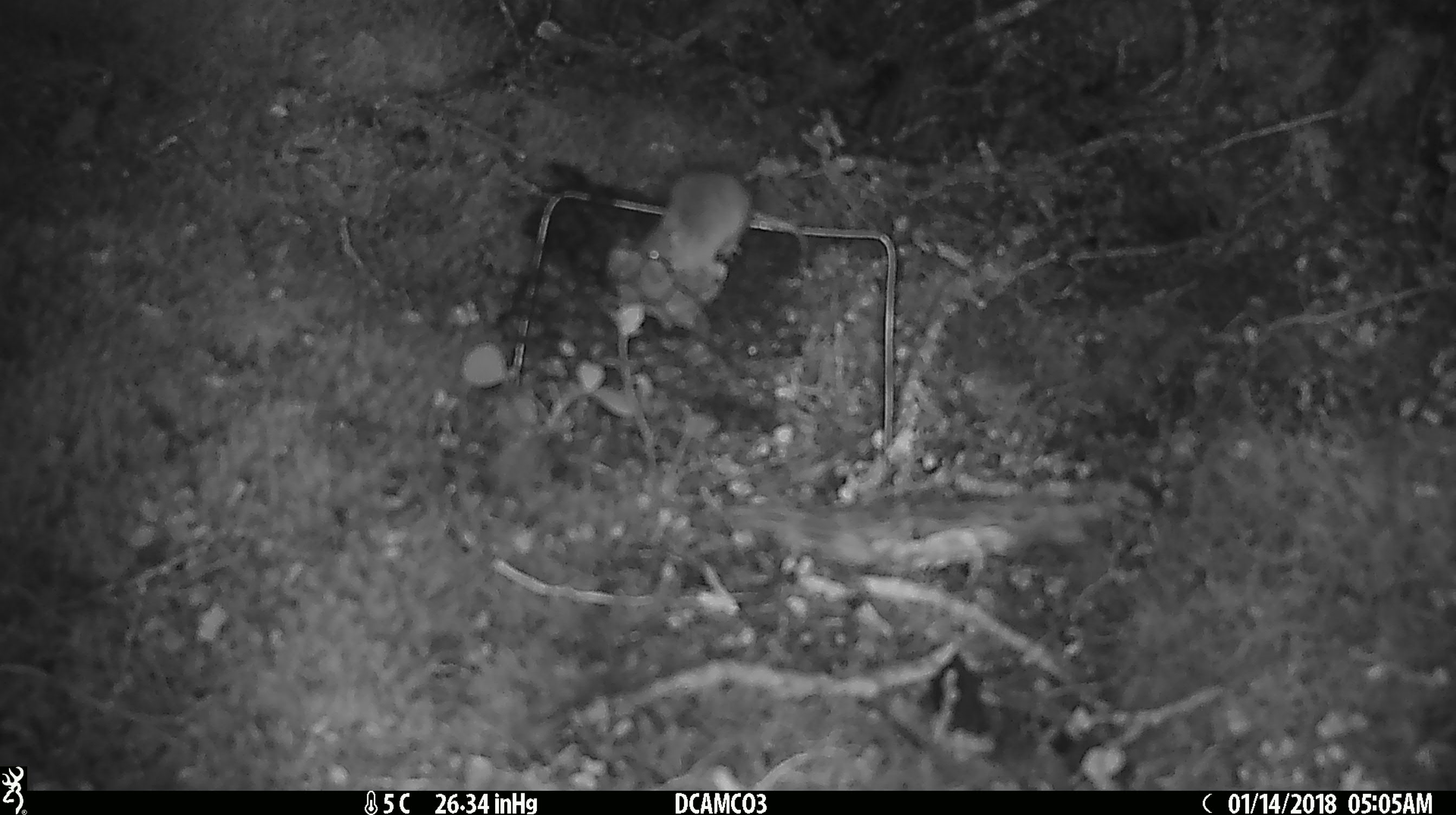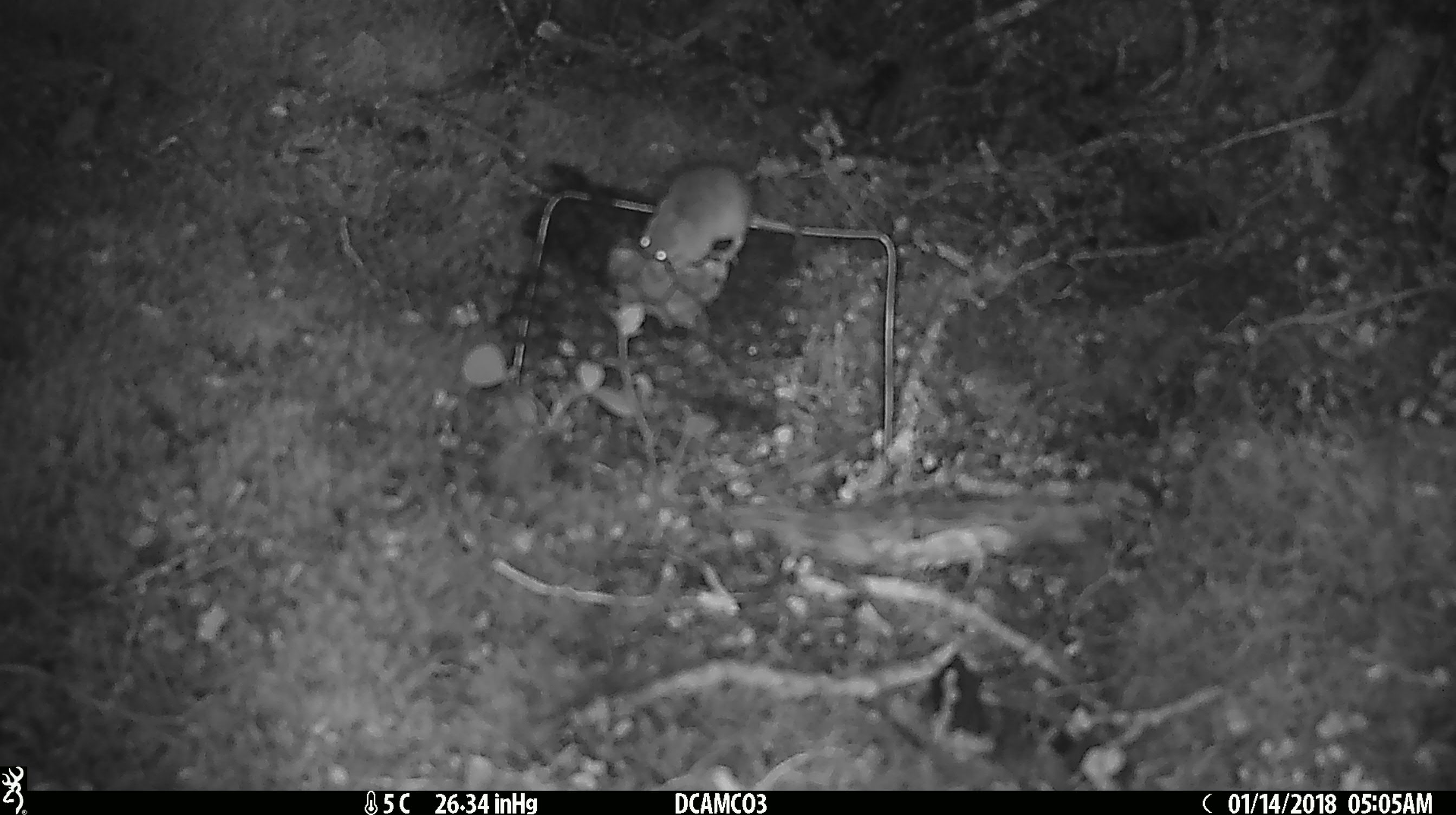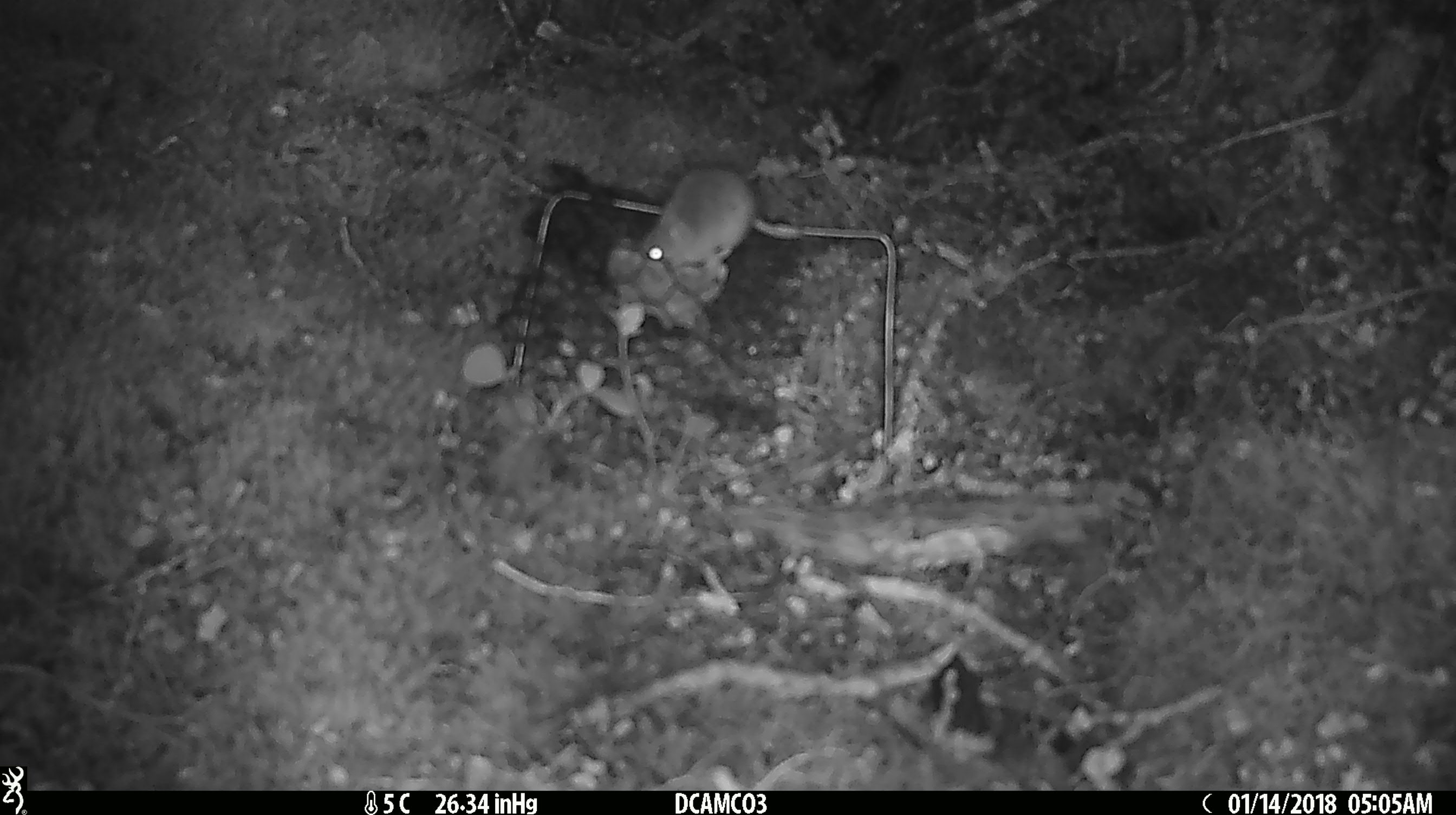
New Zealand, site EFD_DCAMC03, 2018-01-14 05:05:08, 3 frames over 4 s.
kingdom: Animalia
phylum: Chordata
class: Mammalia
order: Rodentia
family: Muridae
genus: Mus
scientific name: Mus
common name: mouse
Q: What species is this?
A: Mouse (Mus).